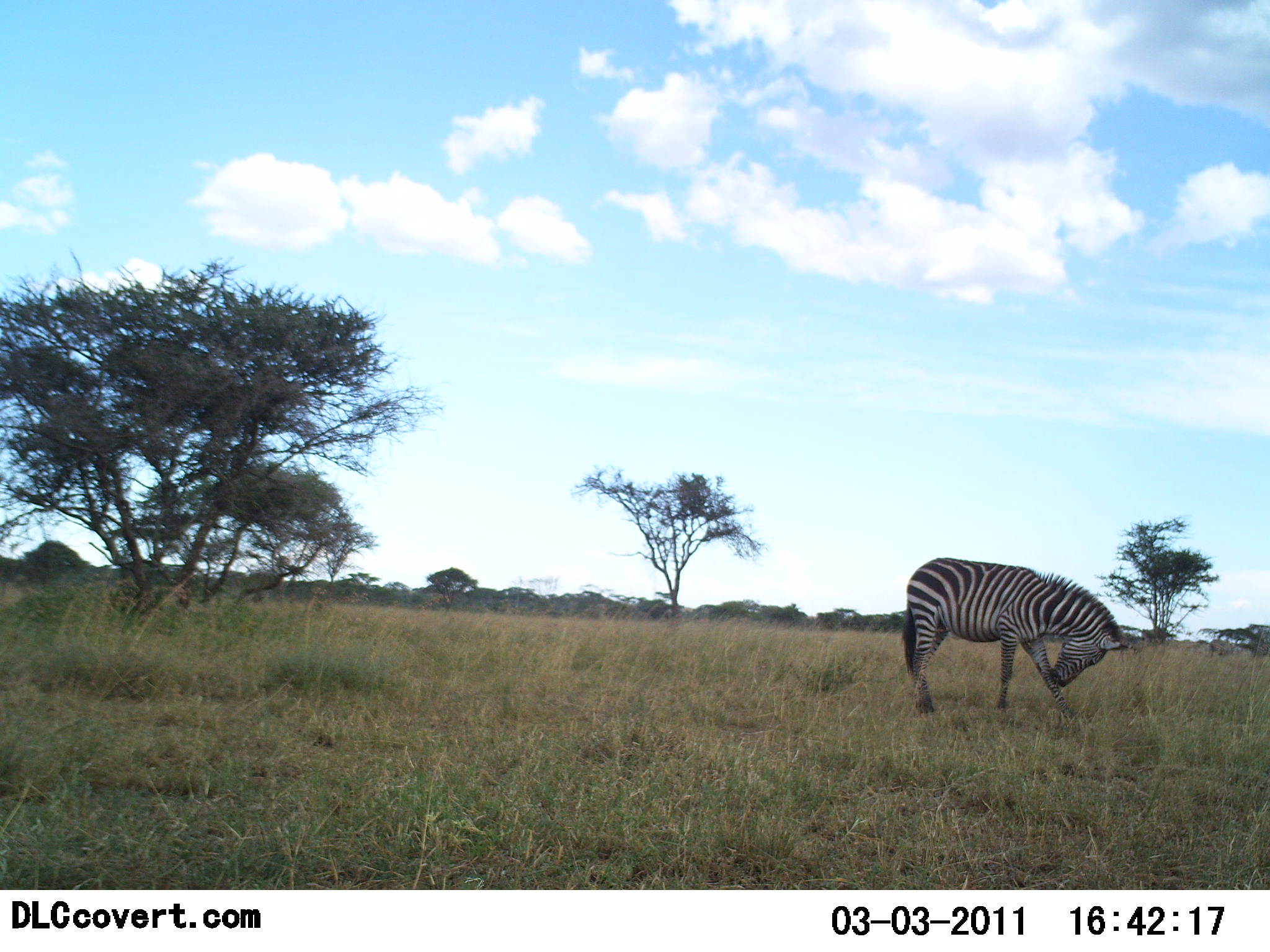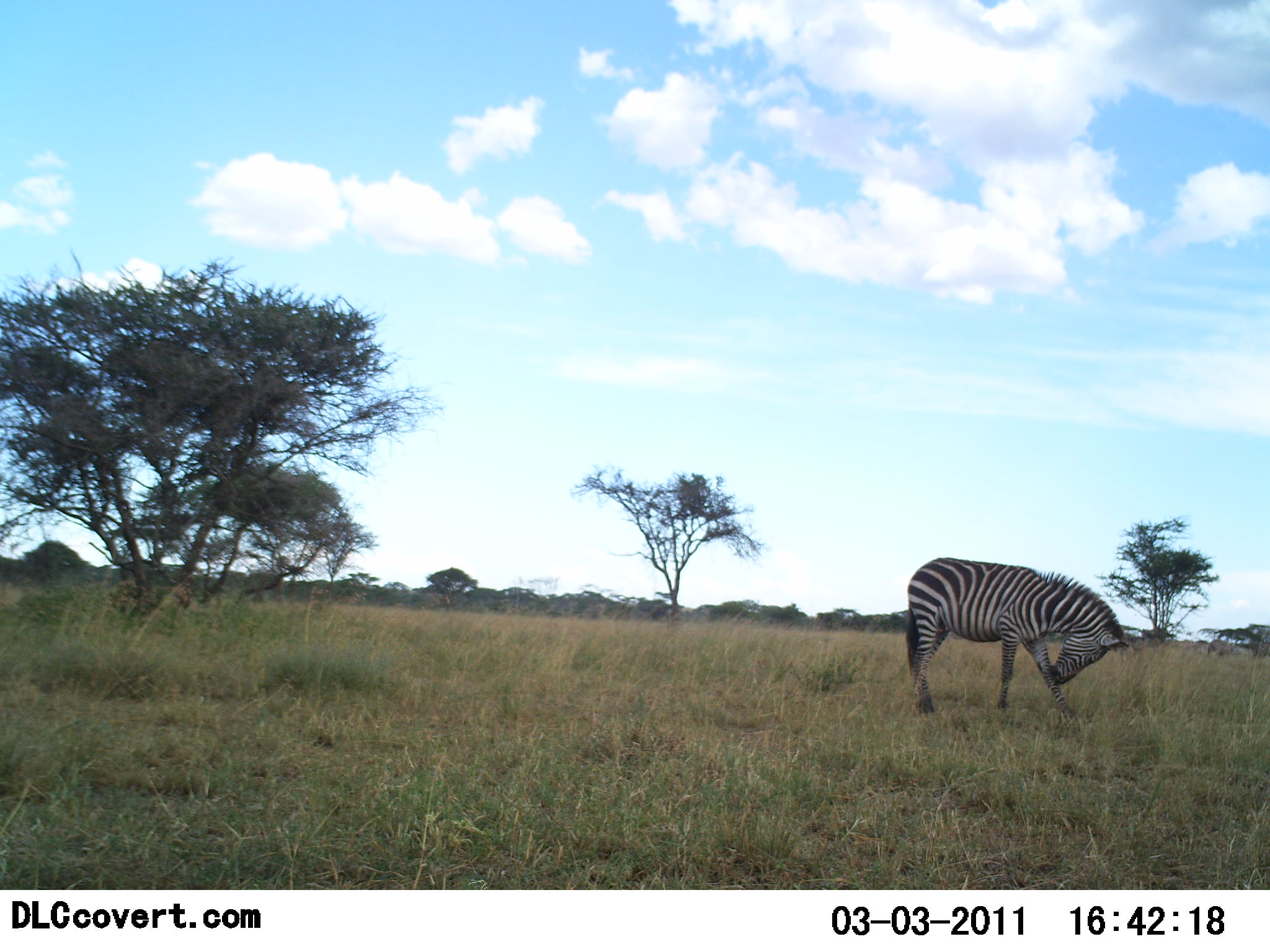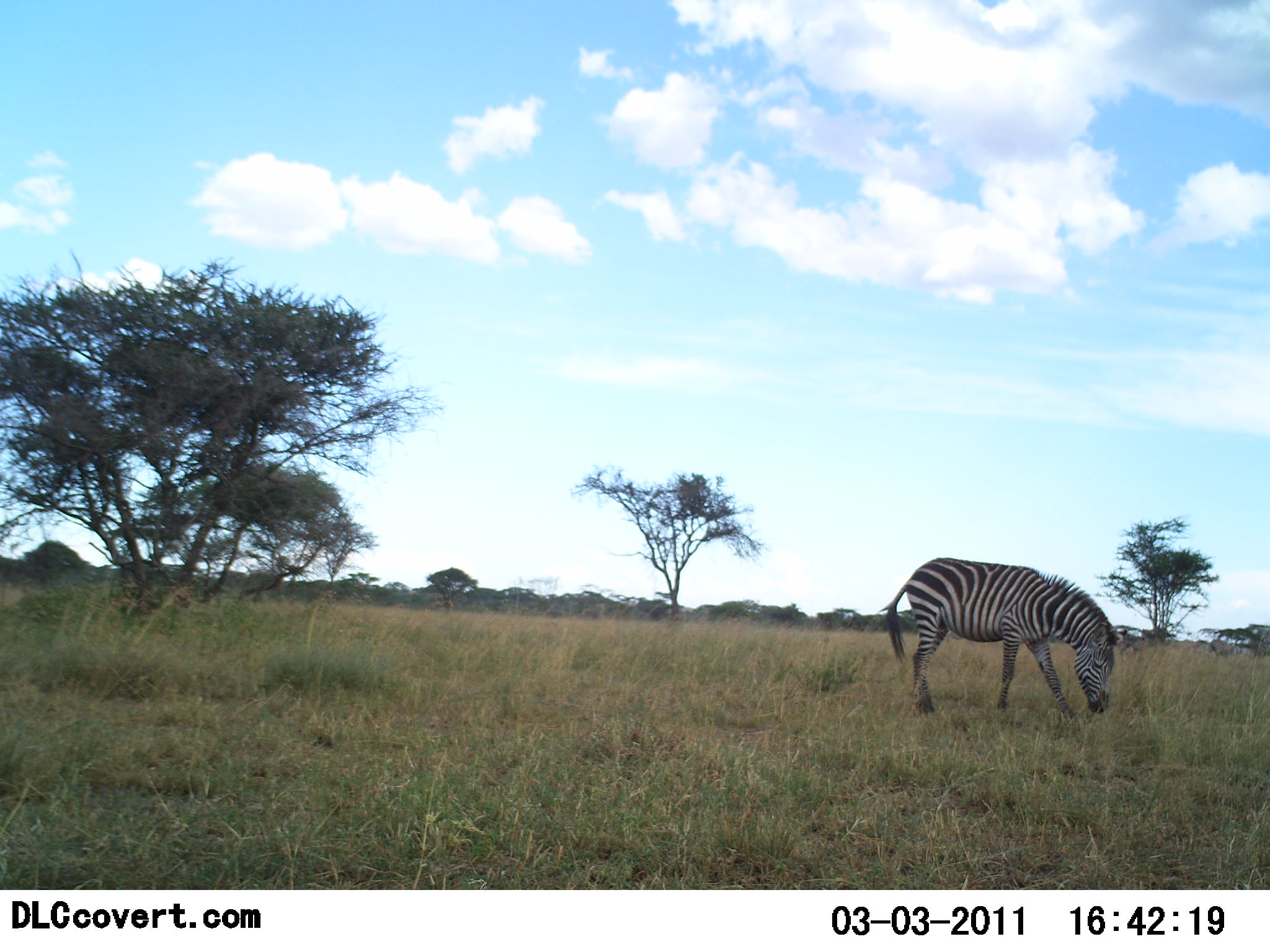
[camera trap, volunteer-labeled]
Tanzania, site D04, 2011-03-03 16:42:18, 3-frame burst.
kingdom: Animalia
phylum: Chordata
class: Mammalia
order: Perissodactyla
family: Equidae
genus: Equus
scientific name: Equus quagga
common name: plains zebra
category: zebra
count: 1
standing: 100%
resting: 0%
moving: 0%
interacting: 0%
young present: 0%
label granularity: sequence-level